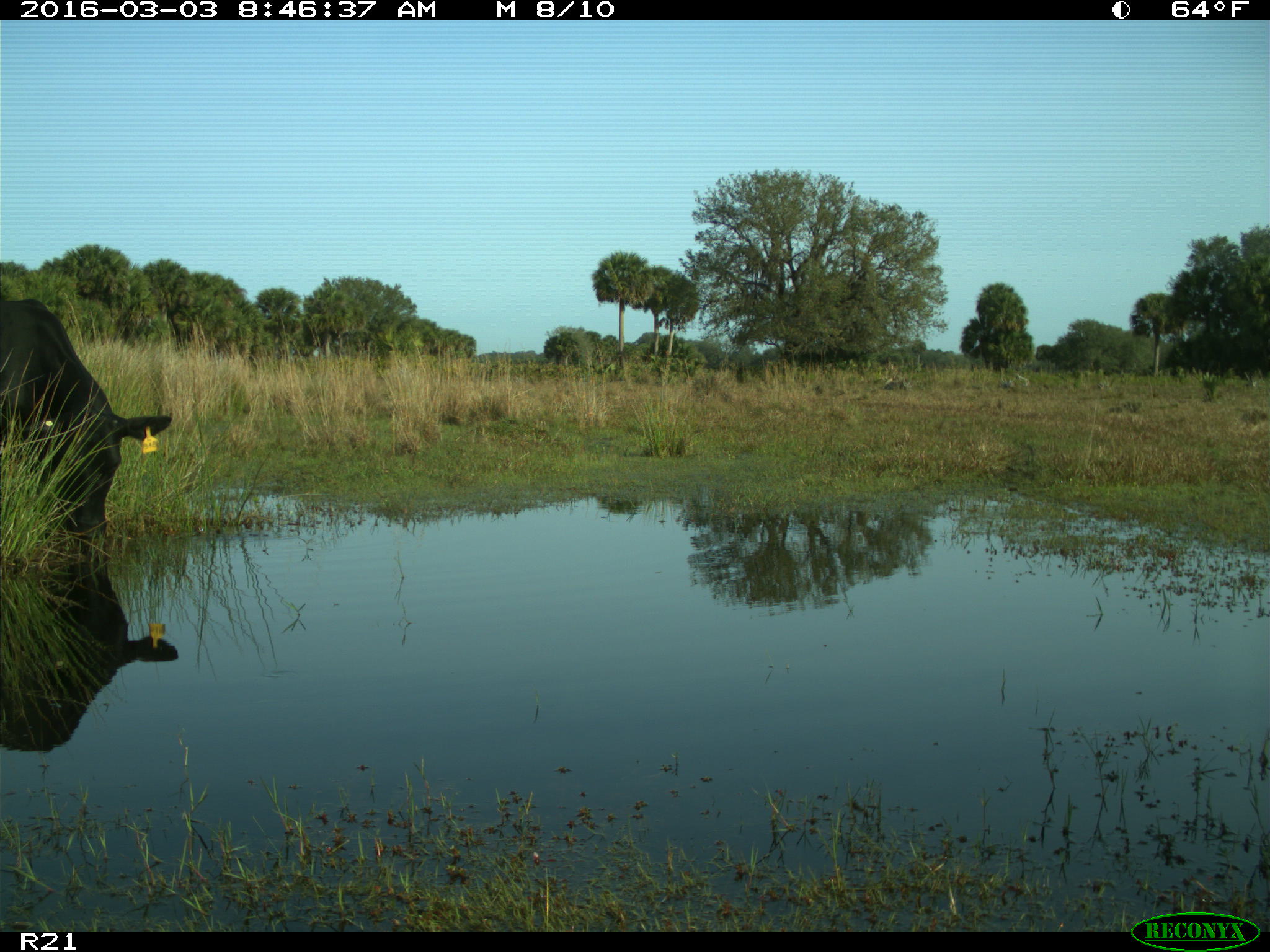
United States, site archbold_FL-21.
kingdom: Animalia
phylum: Chordata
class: Mammalia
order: Artiodactyla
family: Bovidae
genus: Bos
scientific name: Bos taurus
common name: domestic cow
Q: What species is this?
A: Bos taurus (domestic cow).